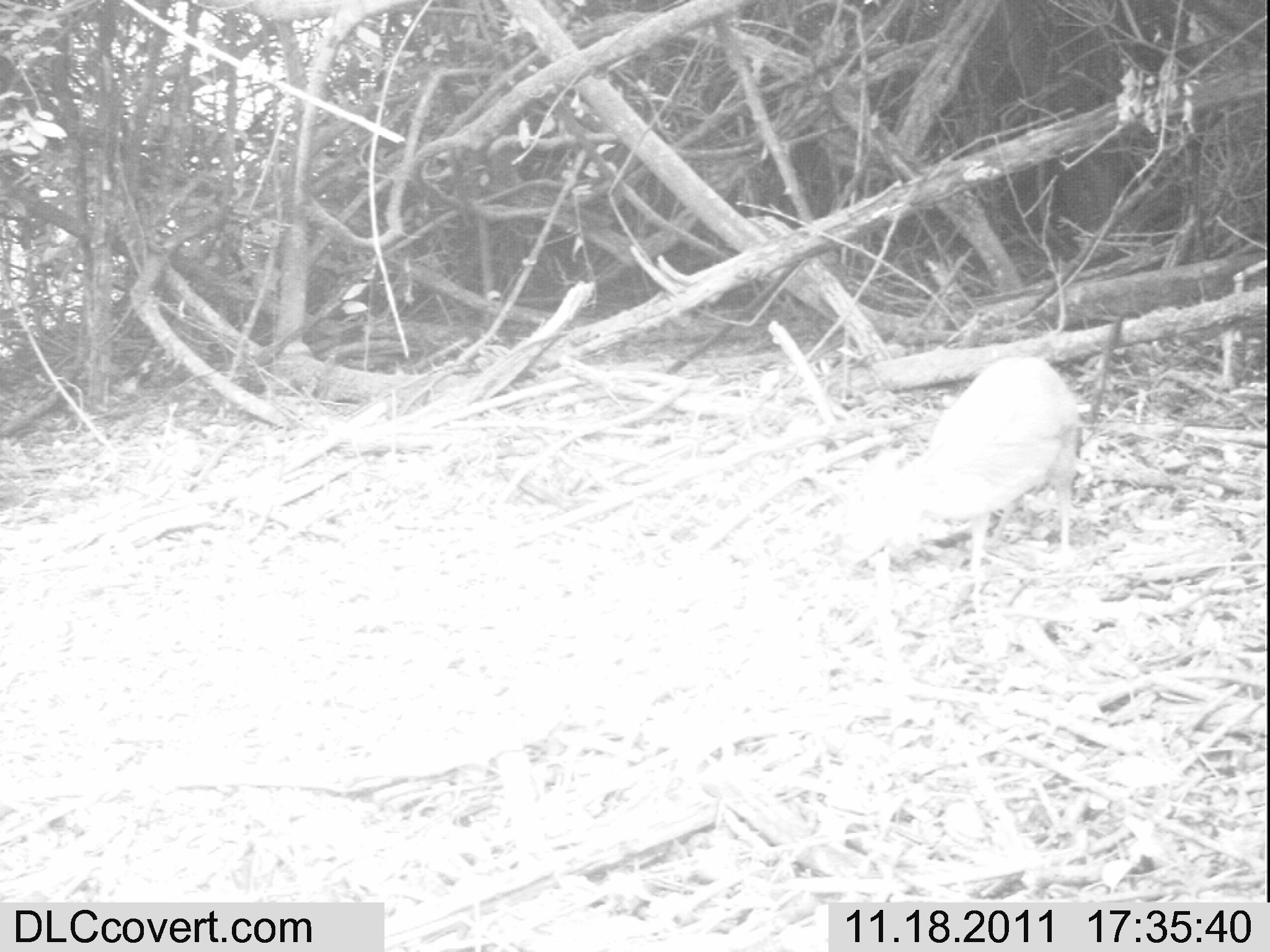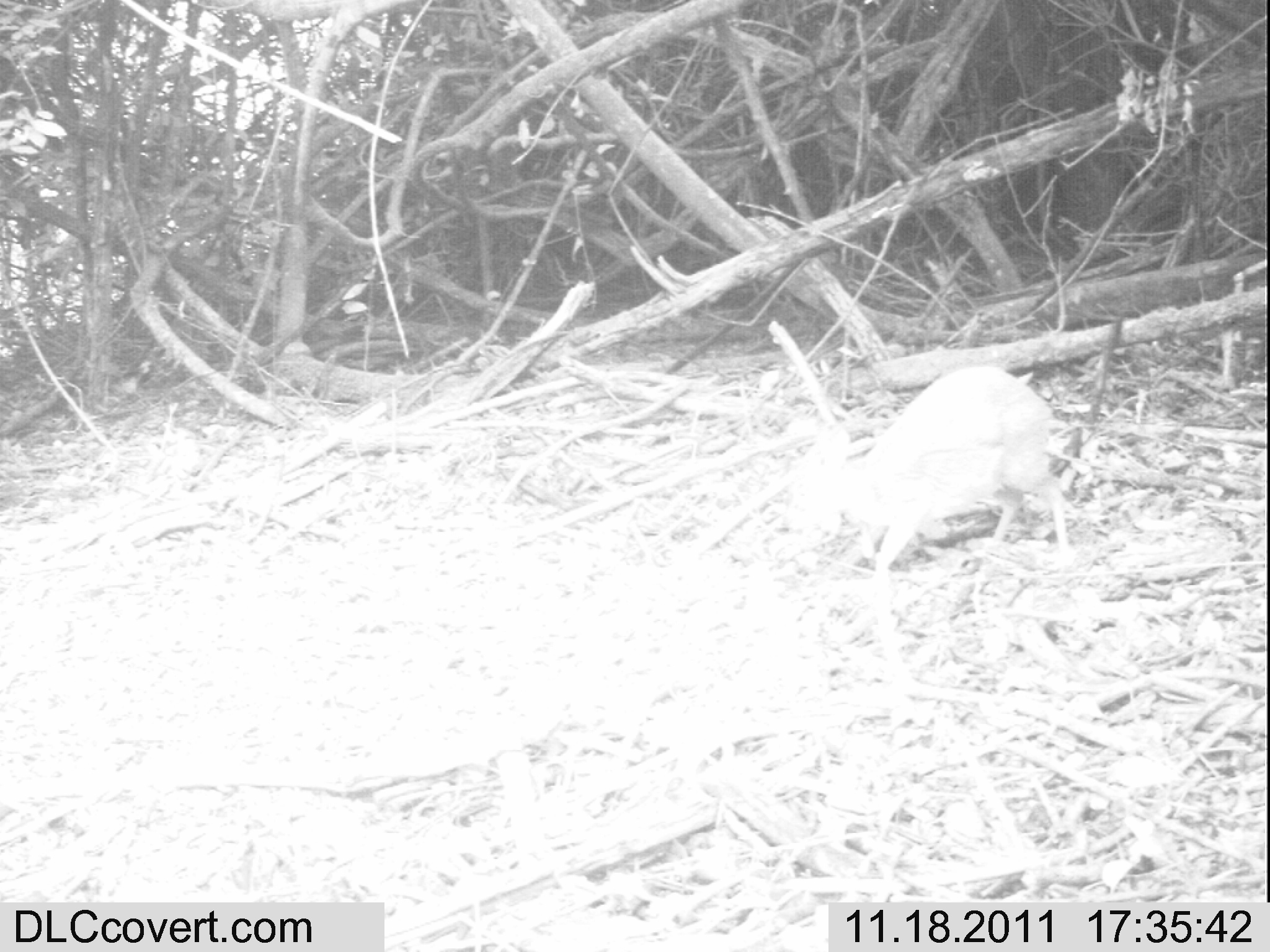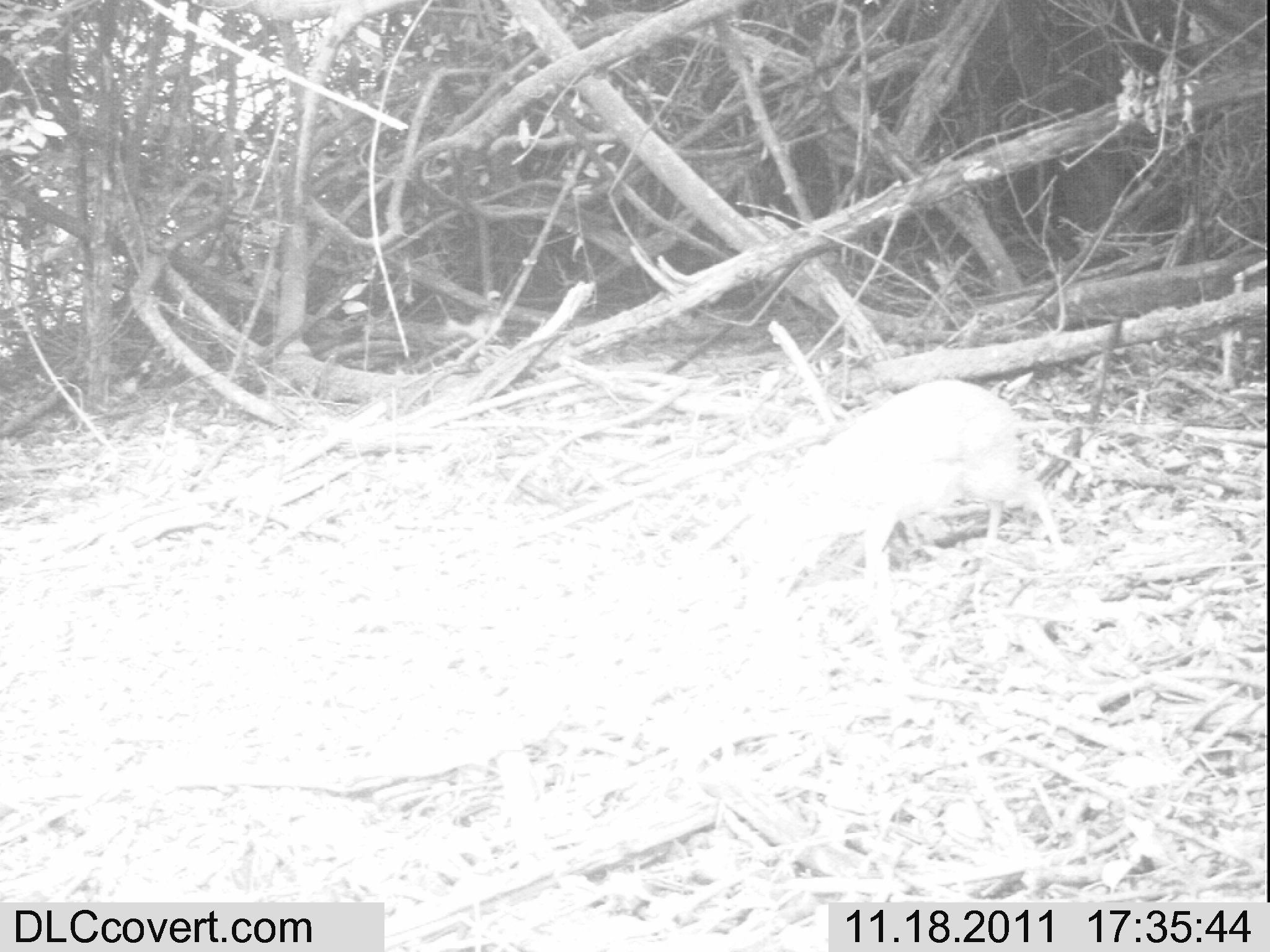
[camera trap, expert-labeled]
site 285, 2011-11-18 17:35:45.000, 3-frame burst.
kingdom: Animalia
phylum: Chordata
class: Mammalia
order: Artiodactyla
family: Bovidae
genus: Nesotragus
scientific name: Nesotragus moschatus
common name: suni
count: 1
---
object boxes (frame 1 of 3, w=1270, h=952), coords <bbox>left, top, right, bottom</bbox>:
nesotragus moschatus: <bbox>836, 355, 1081, 576</bbox>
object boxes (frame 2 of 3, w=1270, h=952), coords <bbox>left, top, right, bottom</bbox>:
nesotragus moschatus: <bbox>783, 365, 1071, 581</bbox>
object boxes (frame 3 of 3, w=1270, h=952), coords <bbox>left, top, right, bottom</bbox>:
nesotragus moschatus: <bbox>731, 378, 1067, 606</bbox>